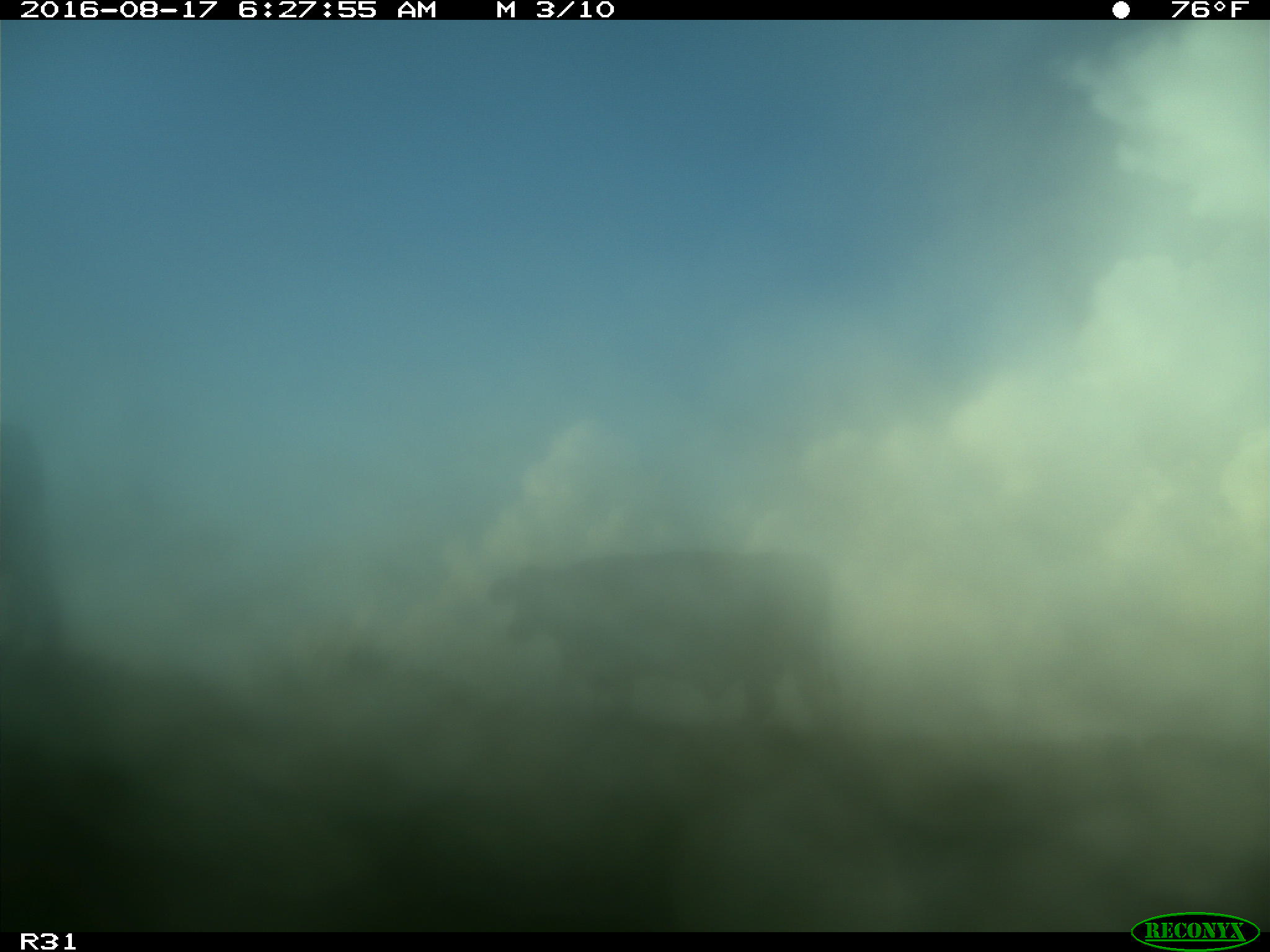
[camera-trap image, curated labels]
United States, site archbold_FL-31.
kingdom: Animalia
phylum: Chordata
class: Mammalia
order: Artiodactyla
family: Bovidae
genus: Bos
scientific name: Bos taurus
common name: domestic cow